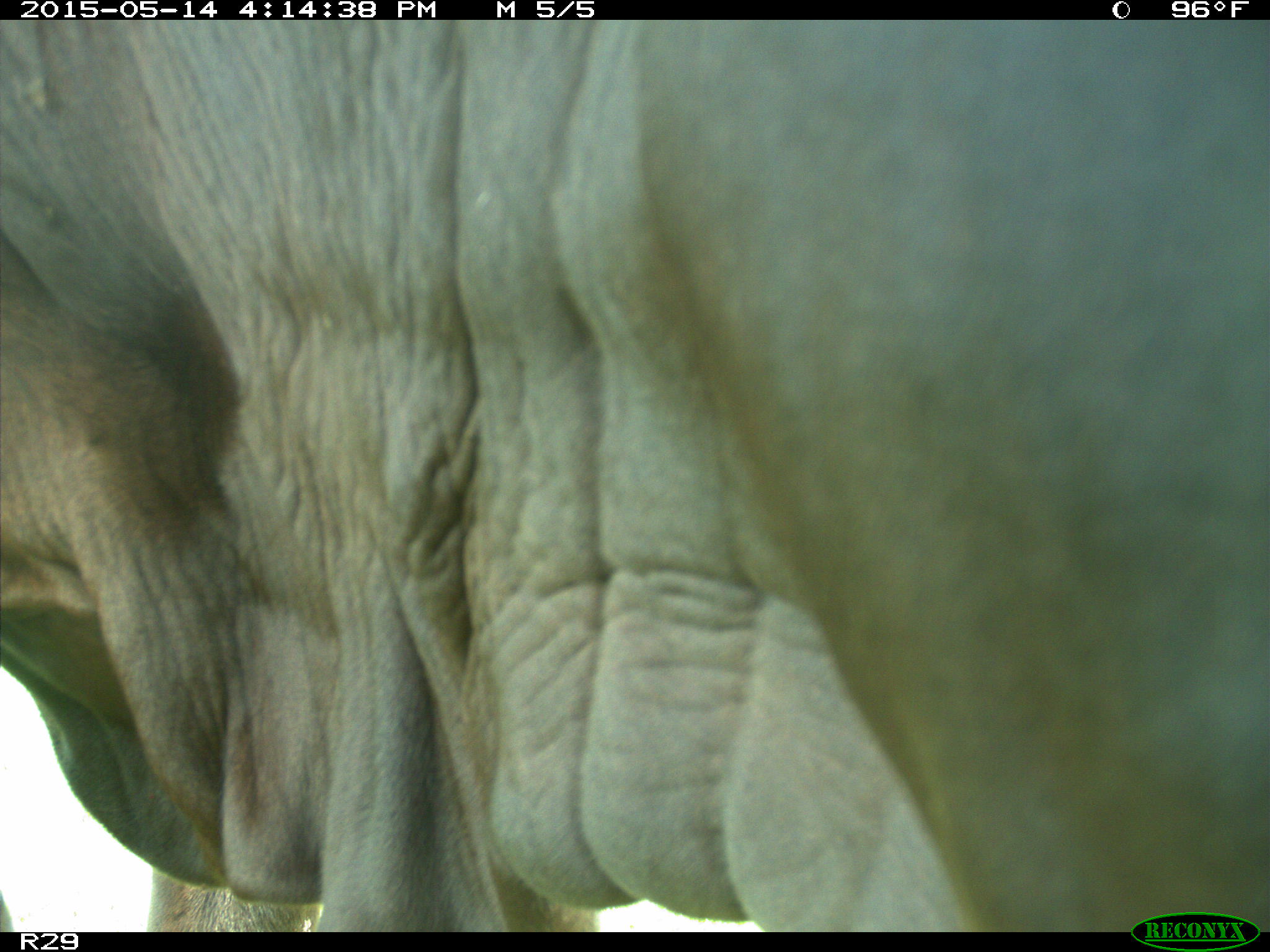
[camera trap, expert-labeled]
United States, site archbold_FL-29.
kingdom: Animalia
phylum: Chordata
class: Mammalia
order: Artiodactyla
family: Bovidae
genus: Bos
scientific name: Bos taurus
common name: domestic cow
Bos taurus (domestic cow).